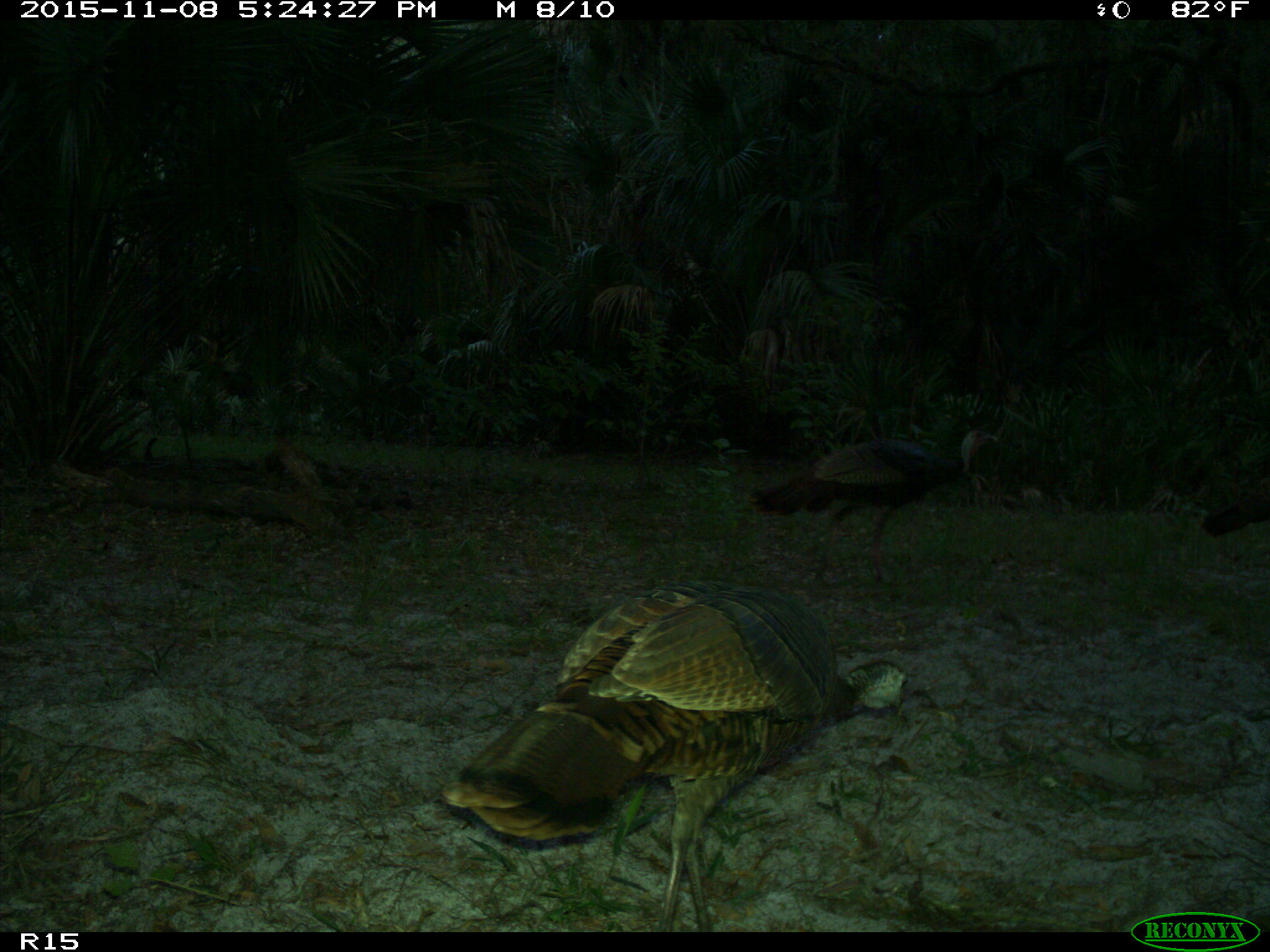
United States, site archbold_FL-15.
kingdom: Animalia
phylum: Chordata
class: Aves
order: Galliformes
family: Phasianidae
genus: Meleagris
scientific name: Meleagris gallopavo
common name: wild turkey